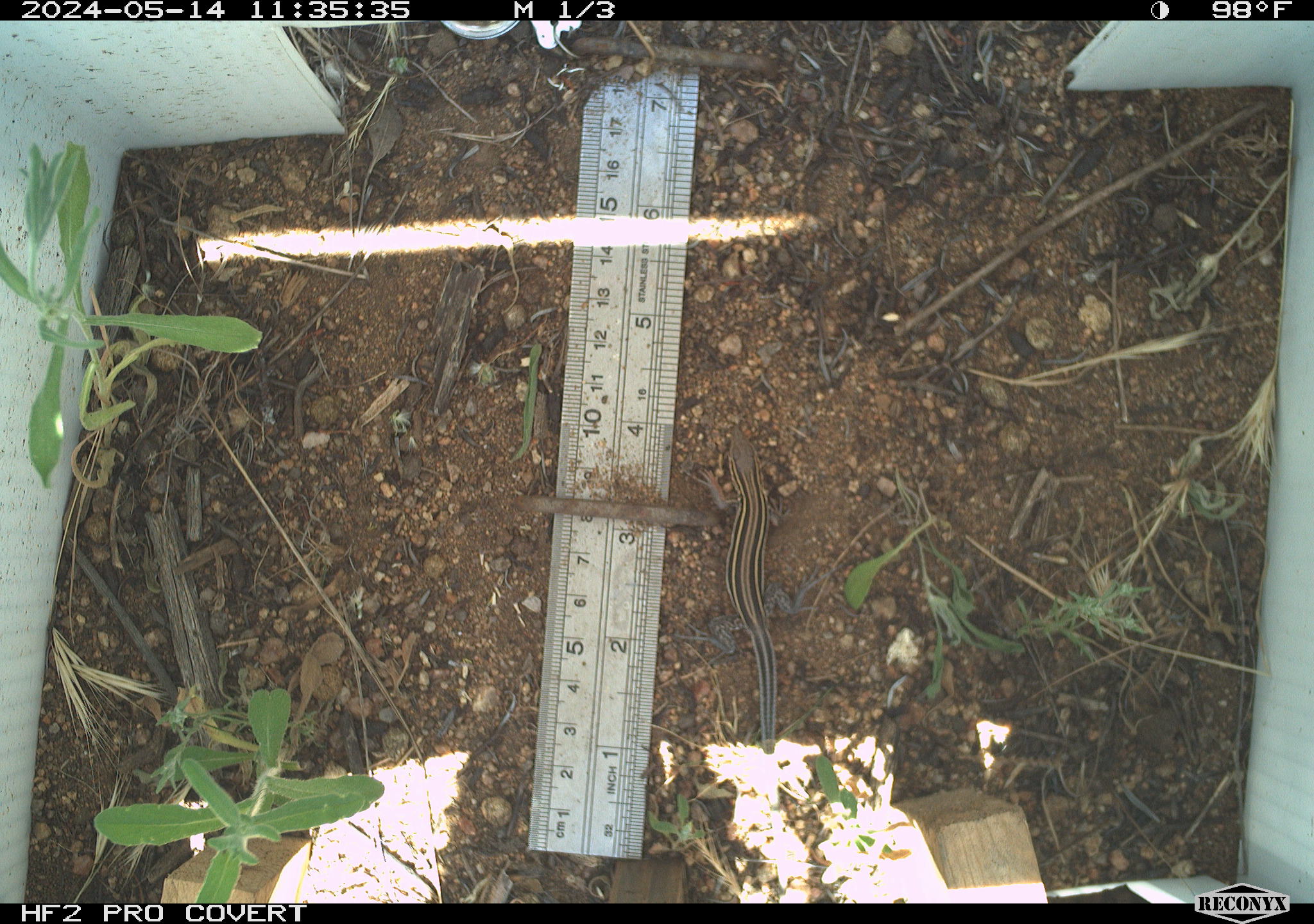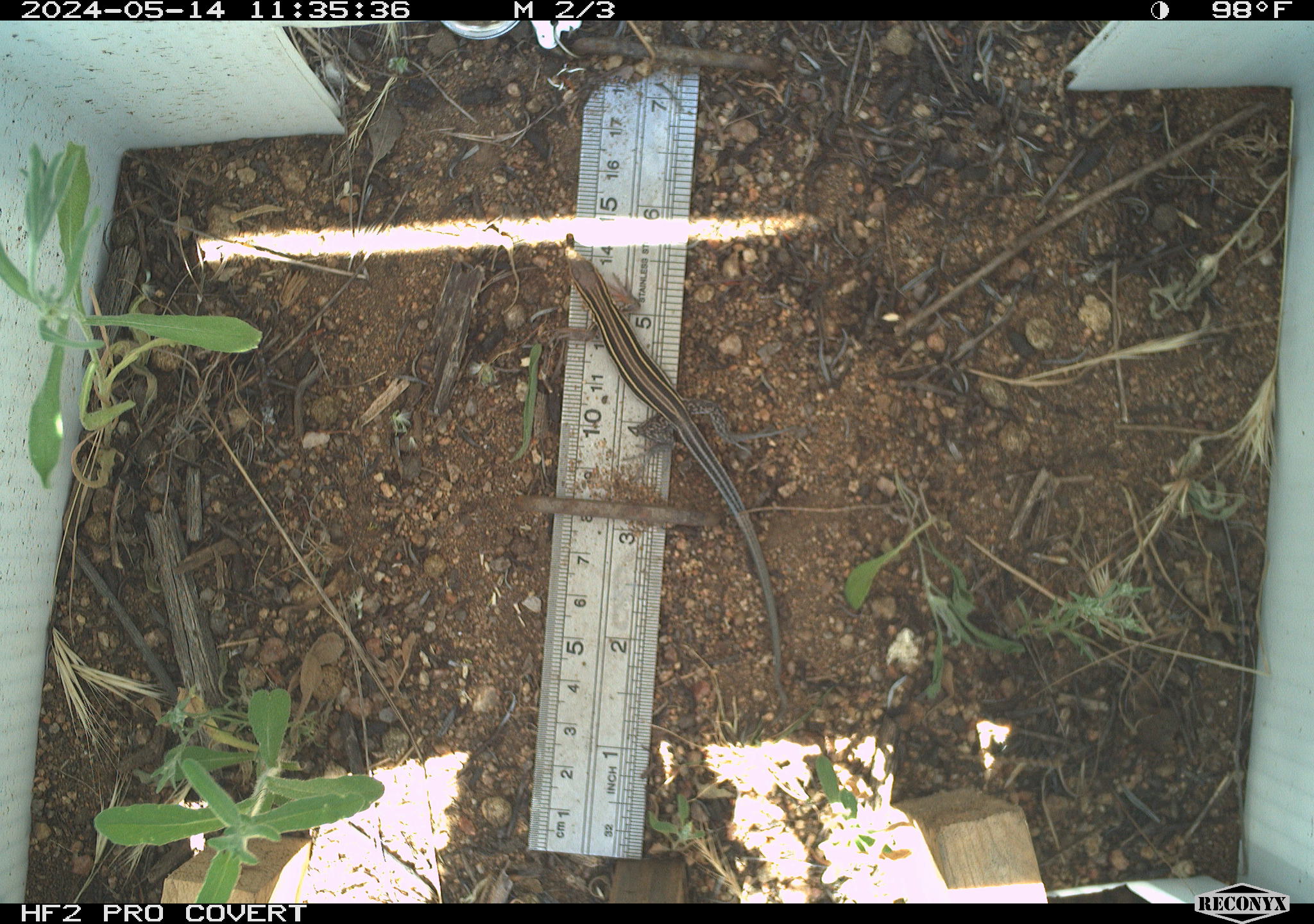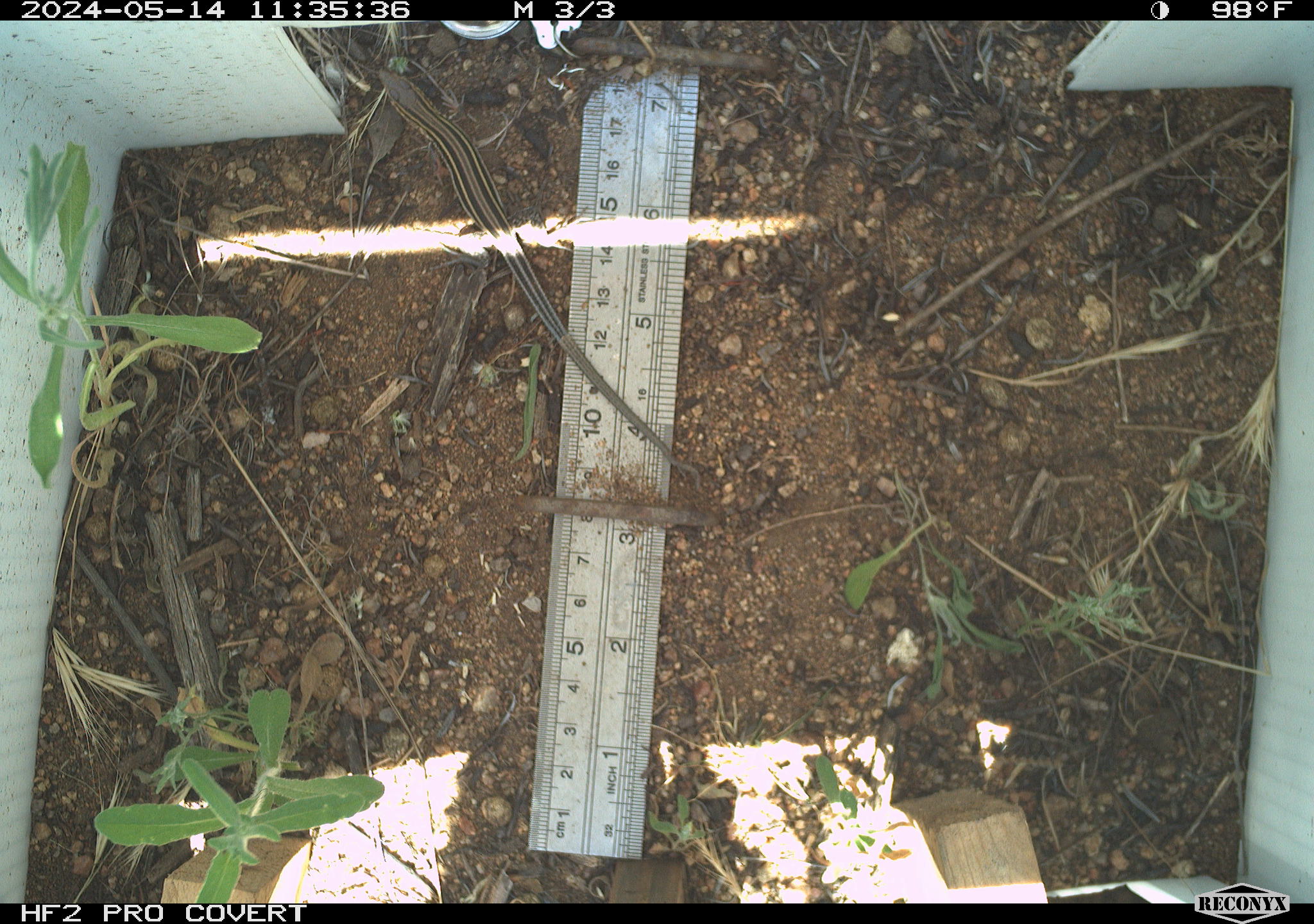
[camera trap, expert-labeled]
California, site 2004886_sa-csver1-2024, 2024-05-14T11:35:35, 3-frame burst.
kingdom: Animalia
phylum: Chordata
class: Reptilia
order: Squamata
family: Teiidae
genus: Aspidoscelis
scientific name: Aspidoscelis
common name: whiptail lizards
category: aspidoscelis species